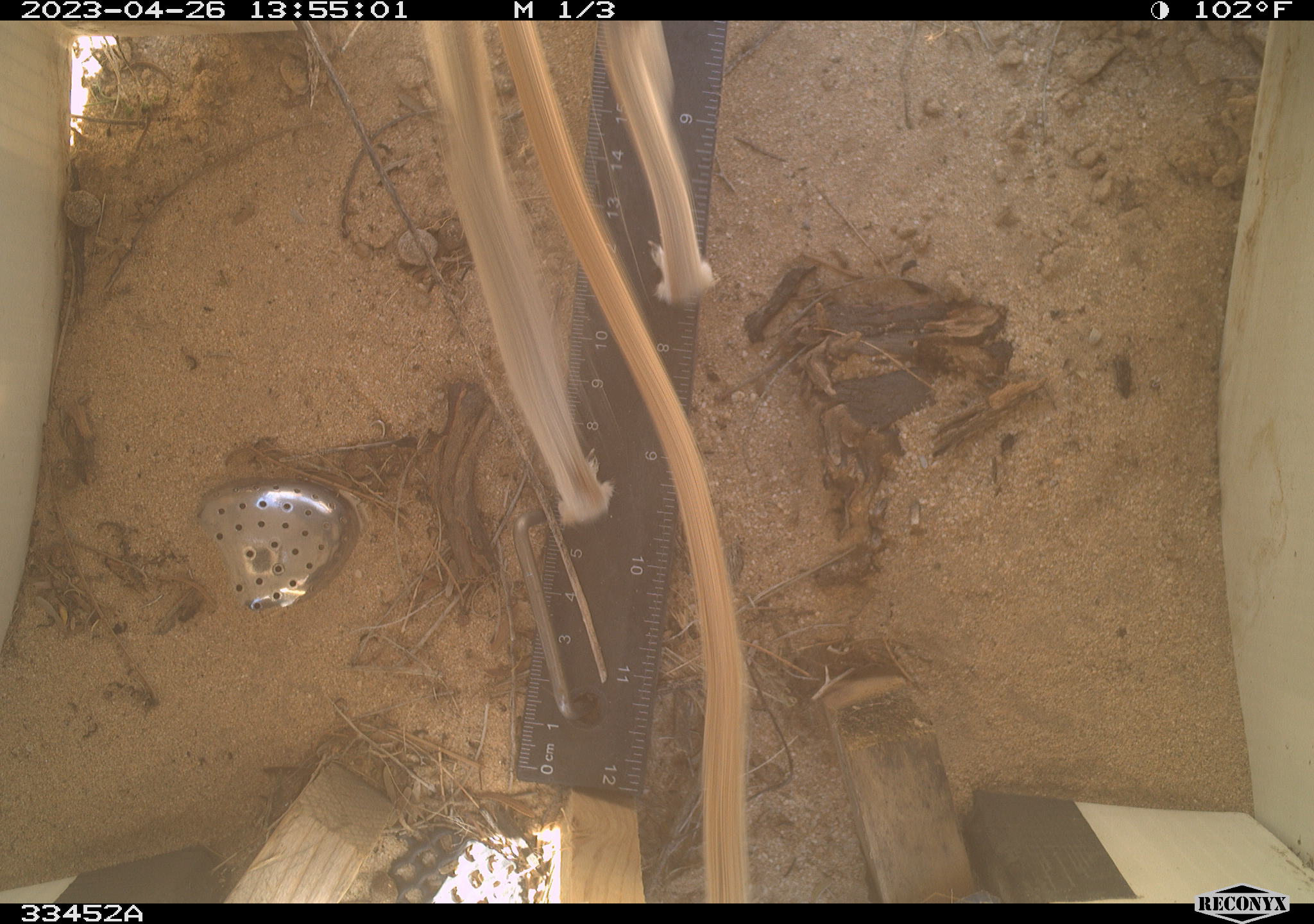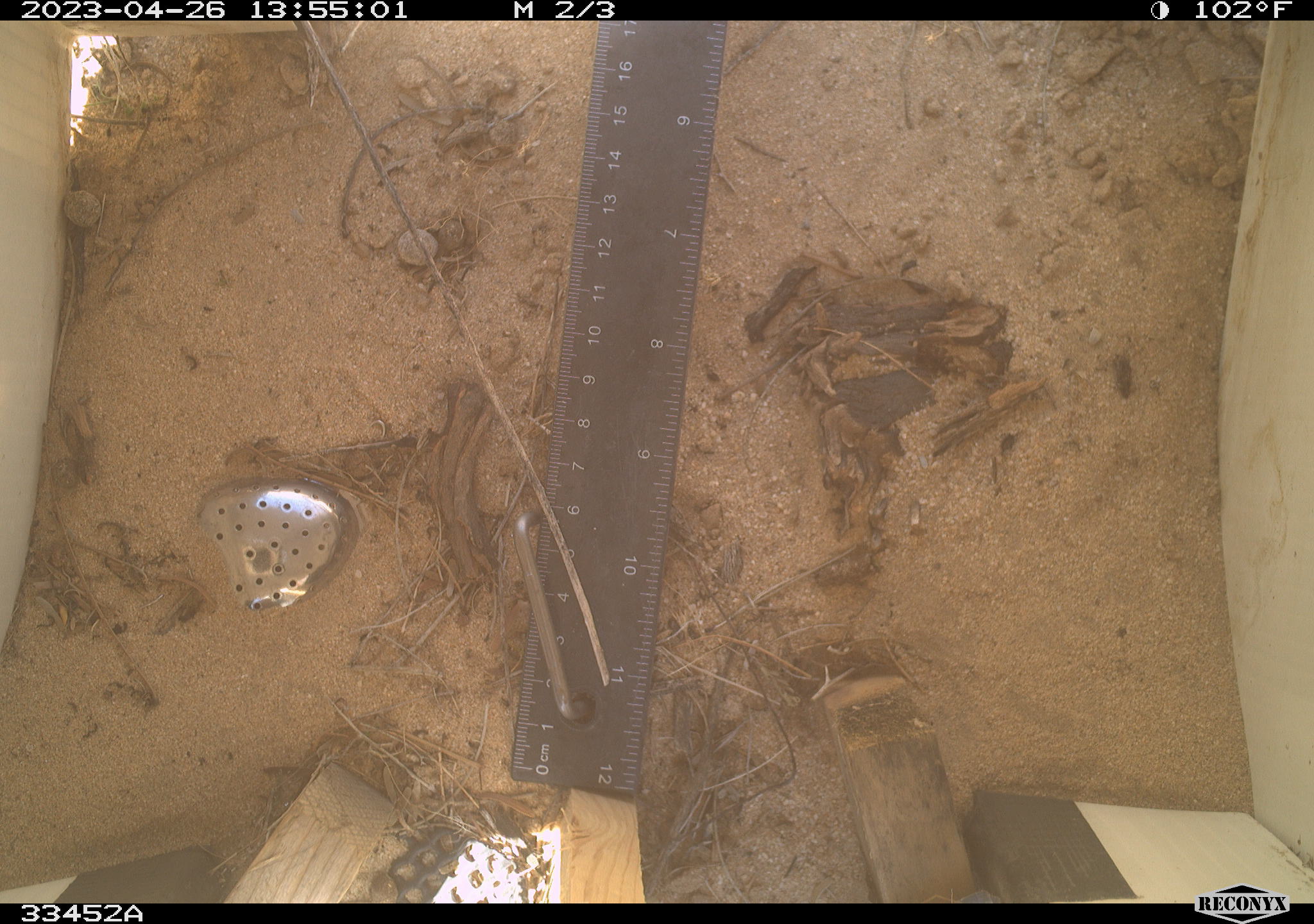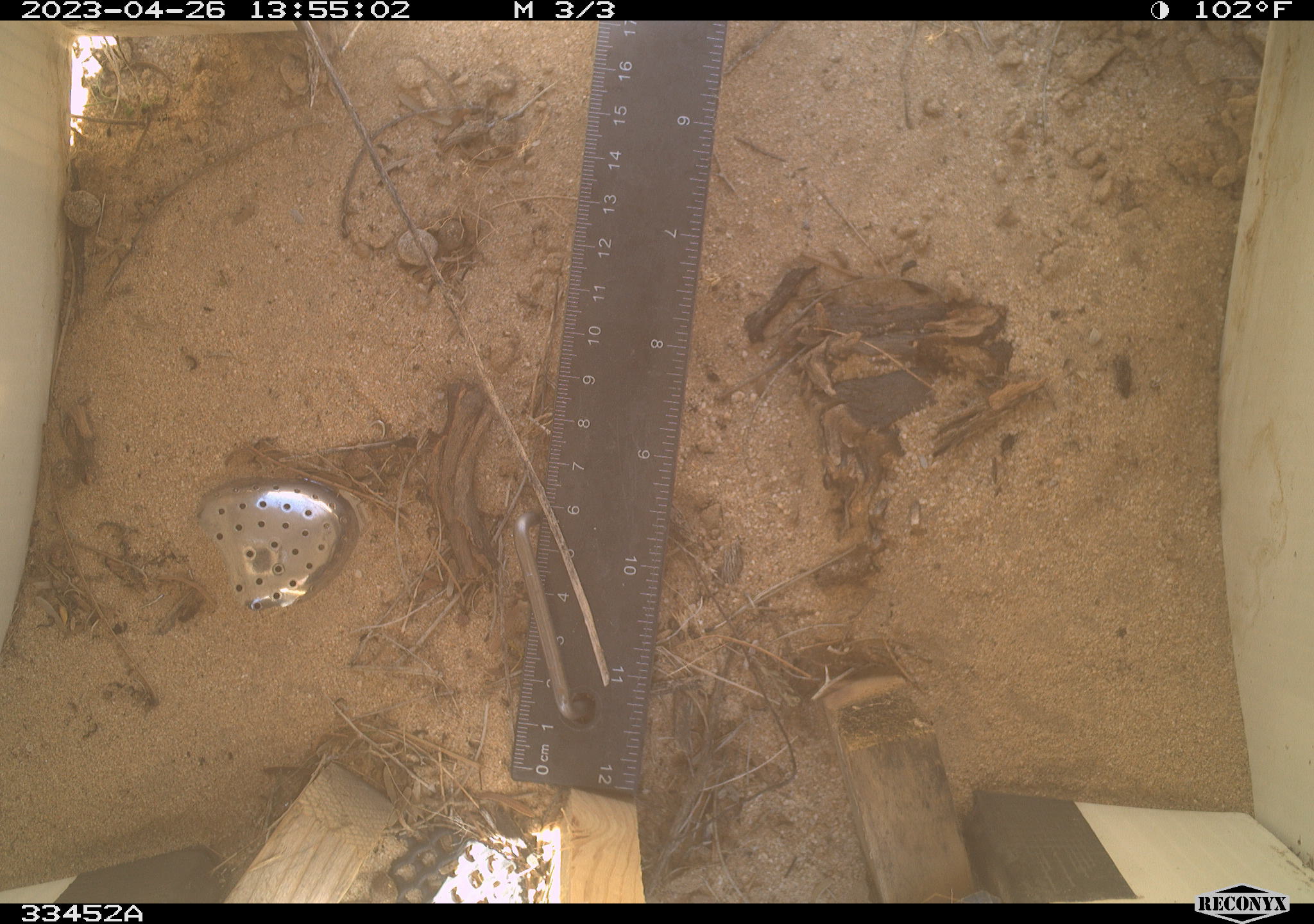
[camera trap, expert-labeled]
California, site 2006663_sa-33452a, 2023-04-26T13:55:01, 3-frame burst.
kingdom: Animalia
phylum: Chordata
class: Mammalia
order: Rodentia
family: Sciuridae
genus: Xerospermophilus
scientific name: Xerospermophilus tereticaudus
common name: round-tailed ground squirrel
Round-tailed ground squirrel (Xerospermophilus tereticaudus).